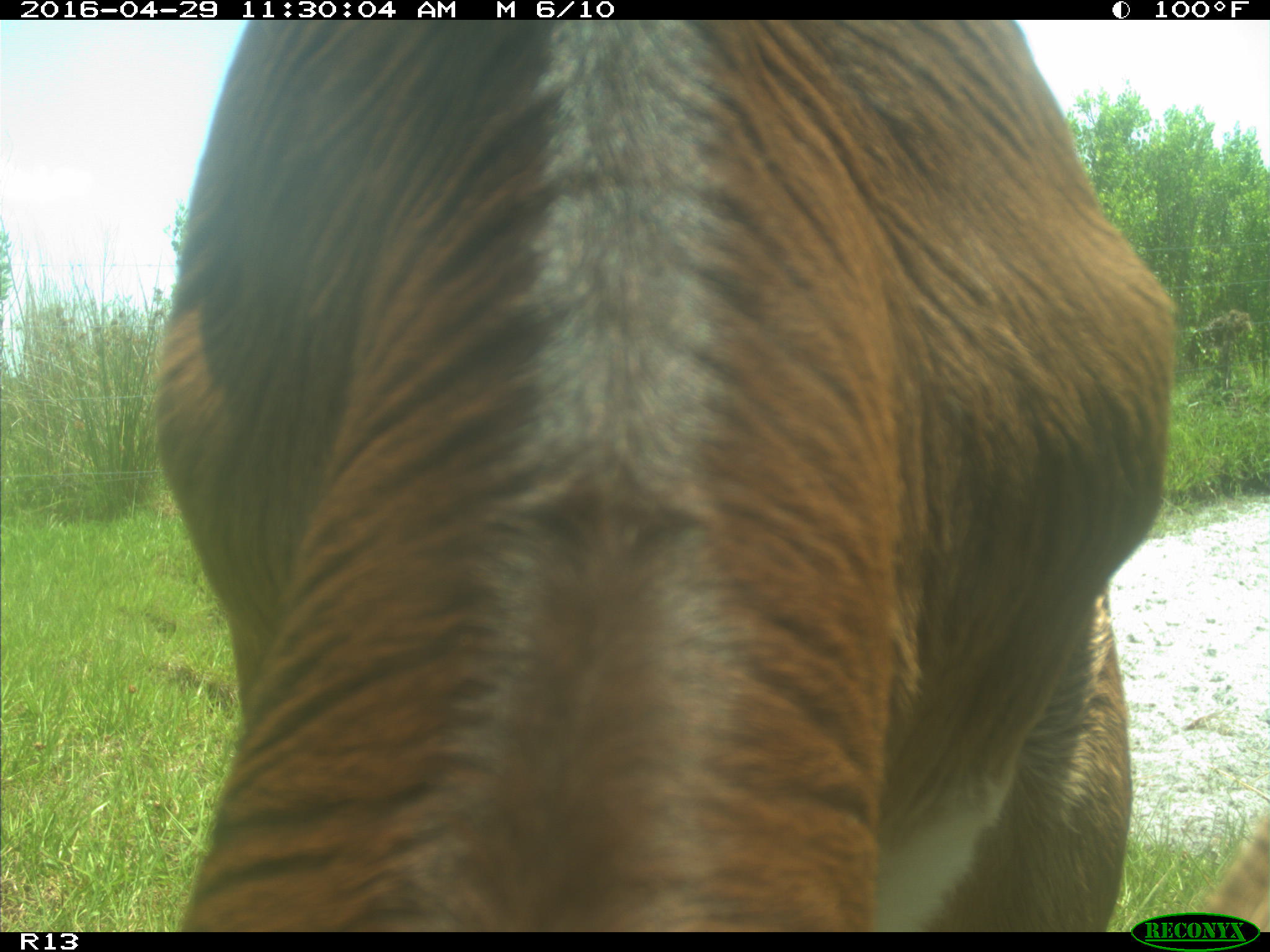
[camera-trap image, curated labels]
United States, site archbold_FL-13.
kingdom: Animalia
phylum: Chordata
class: Mammalia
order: Artiodactyla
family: Bovidae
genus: Bos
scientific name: Bos taurus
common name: domestic cow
Bos taurus (domestic cow).